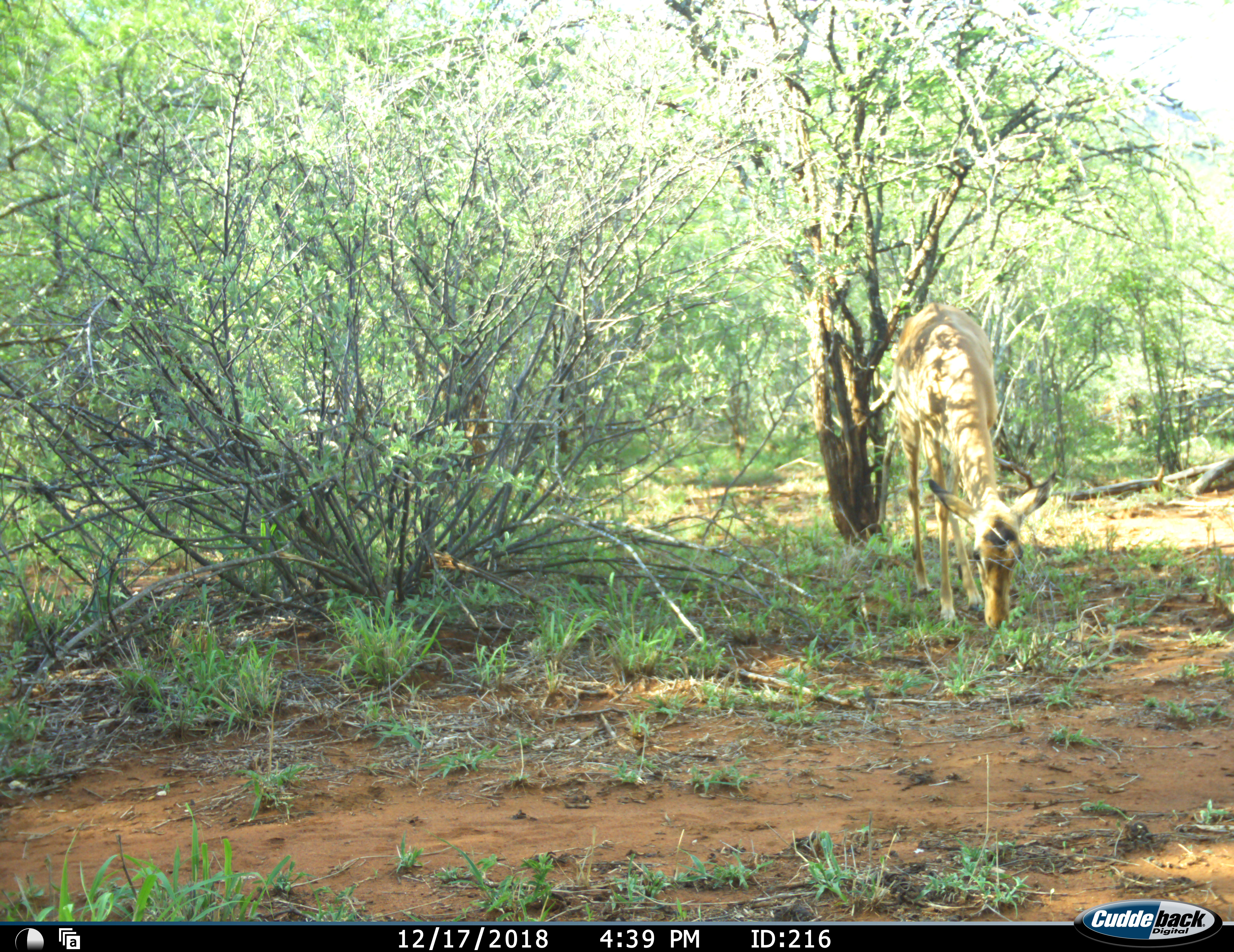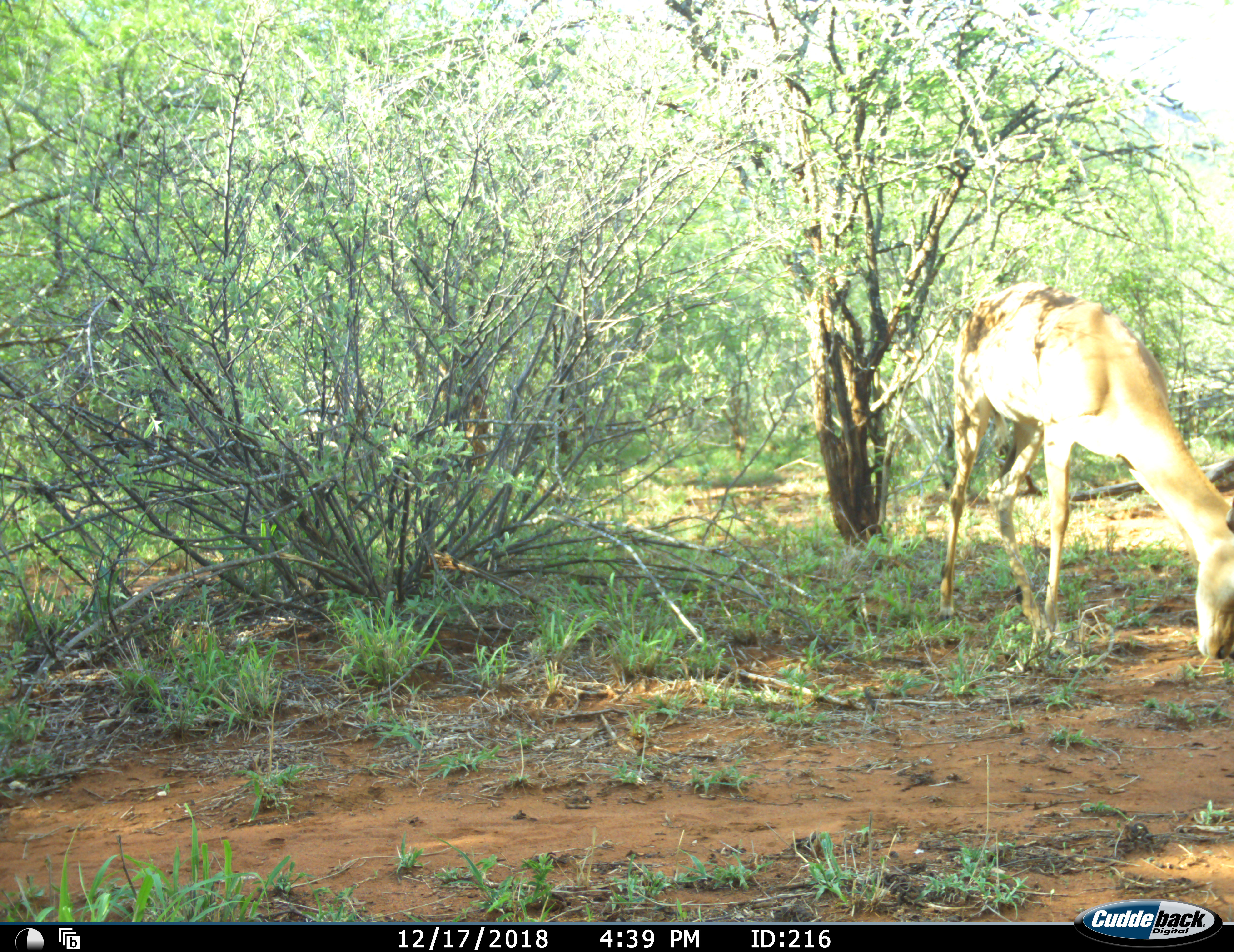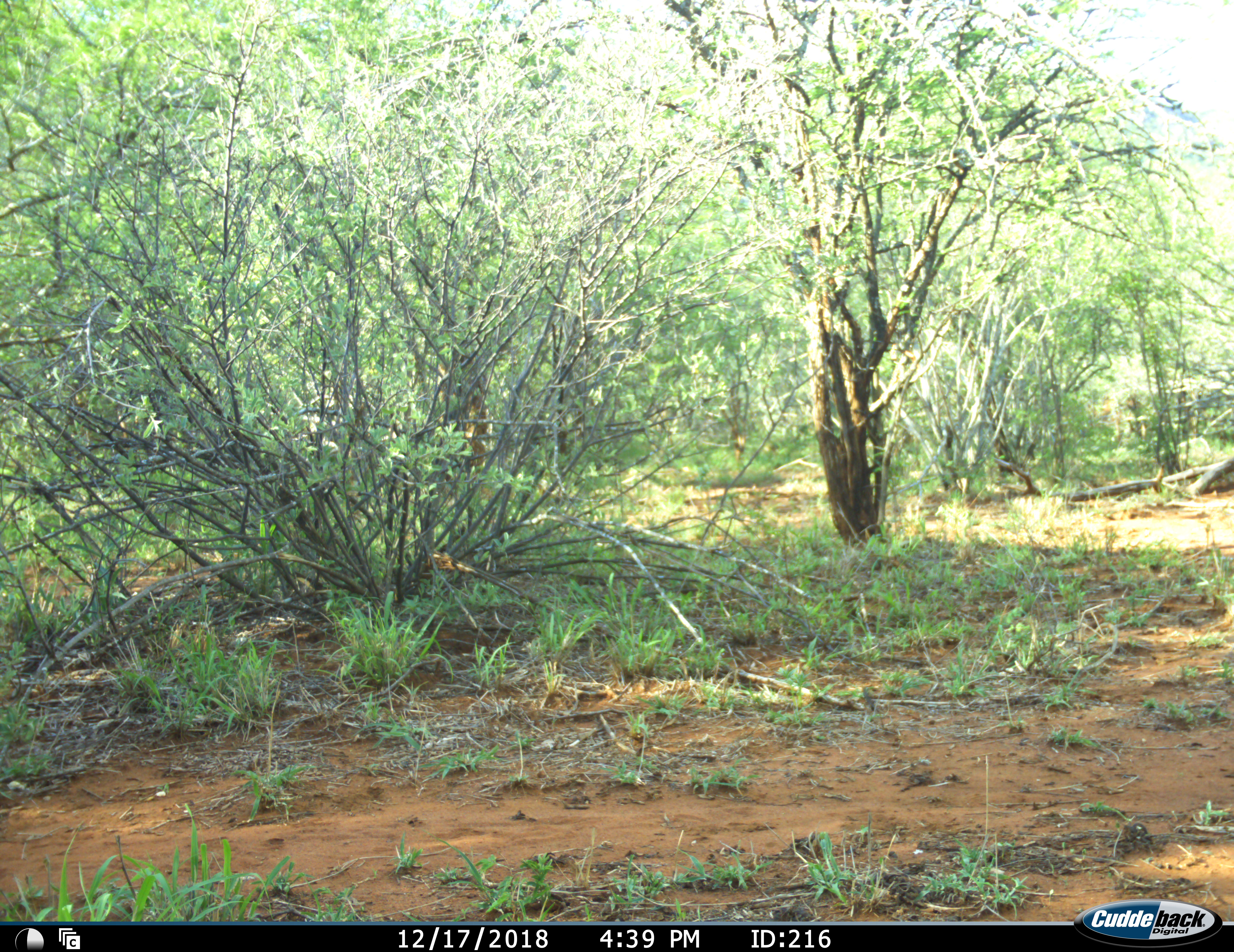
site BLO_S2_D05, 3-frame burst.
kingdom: Animalia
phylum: Chordata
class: Mammalia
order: Artiodactyla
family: Bovidae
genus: Aepyceros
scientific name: Aepyceros melampus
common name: impala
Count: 1.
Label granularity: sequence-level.